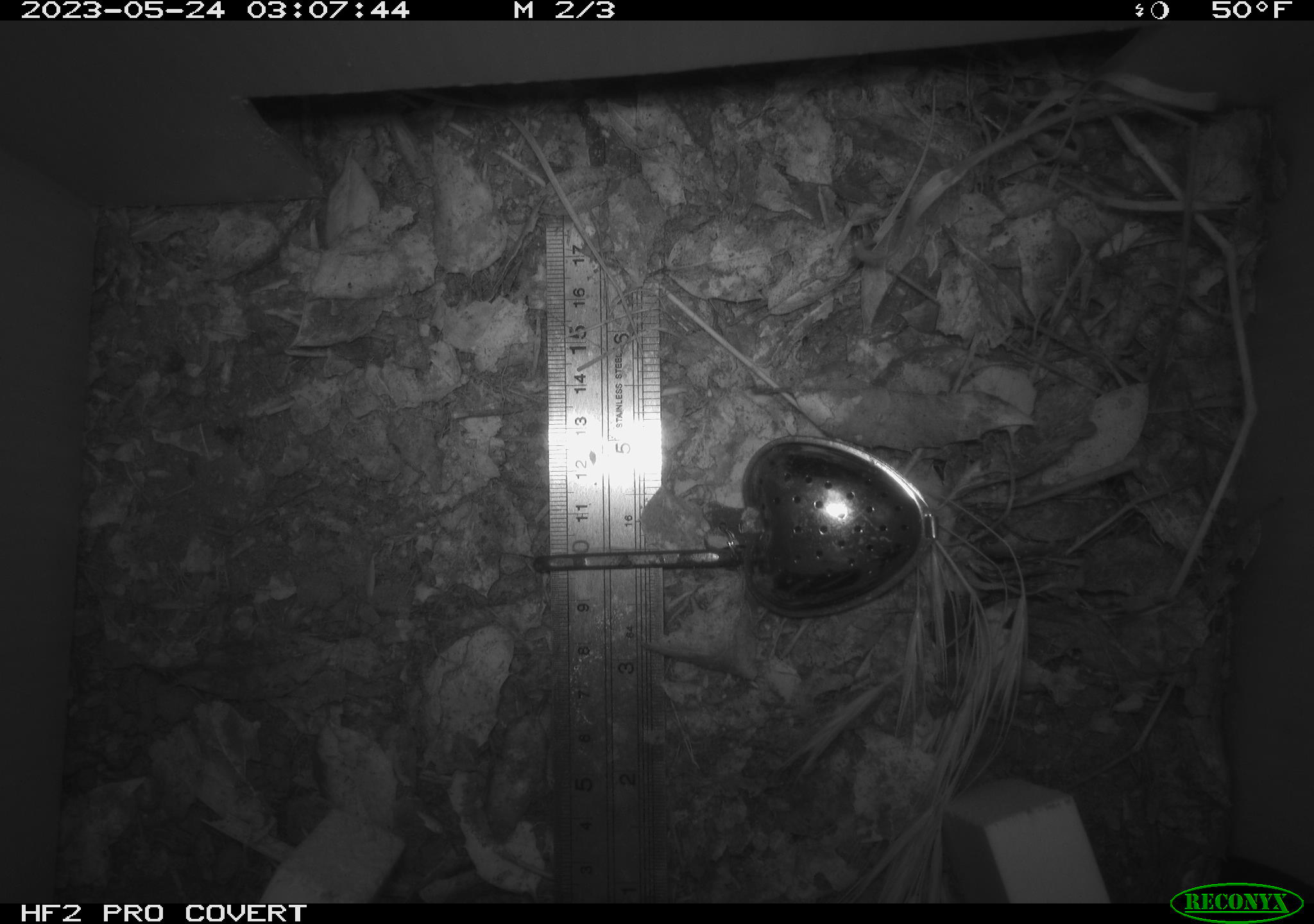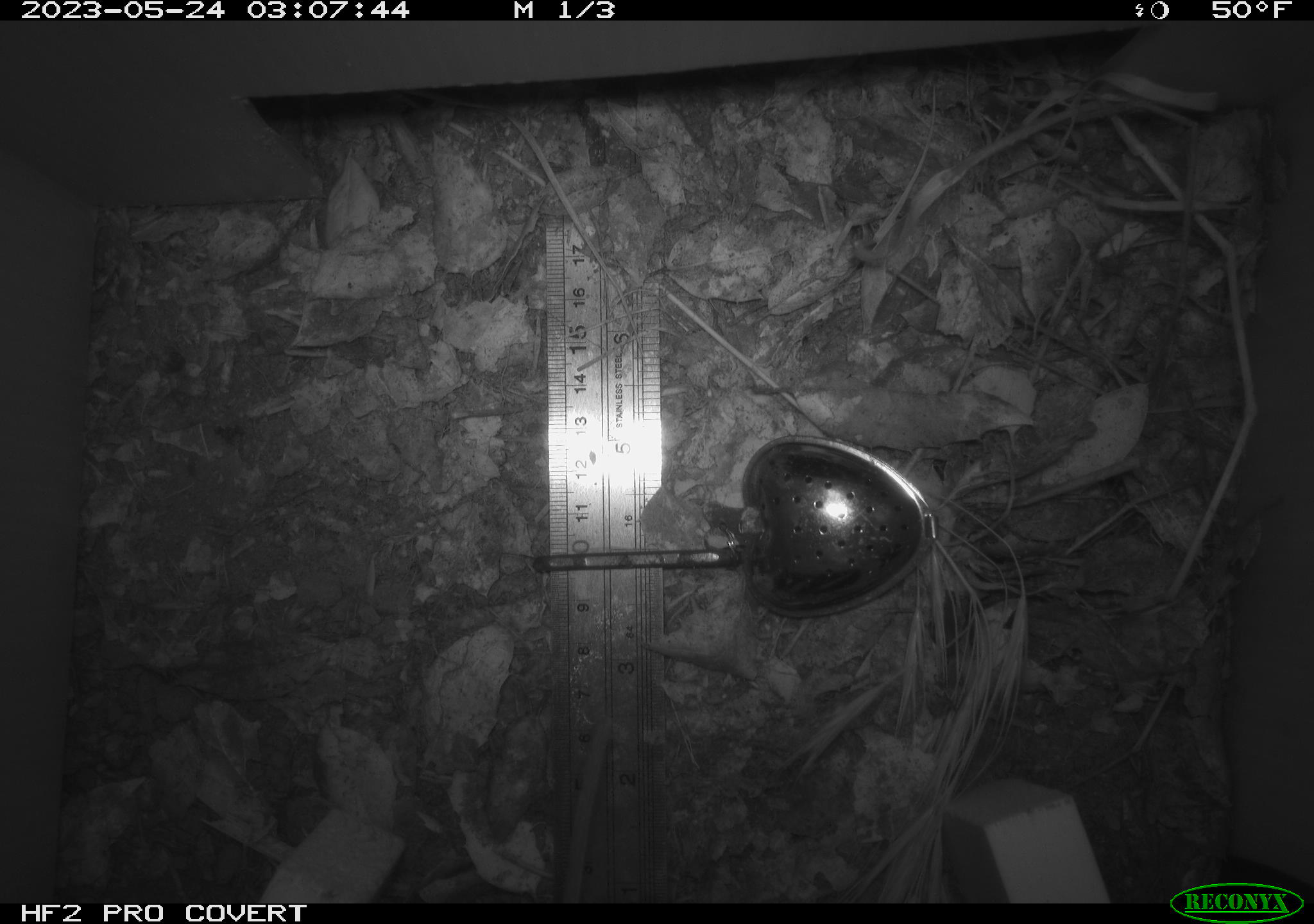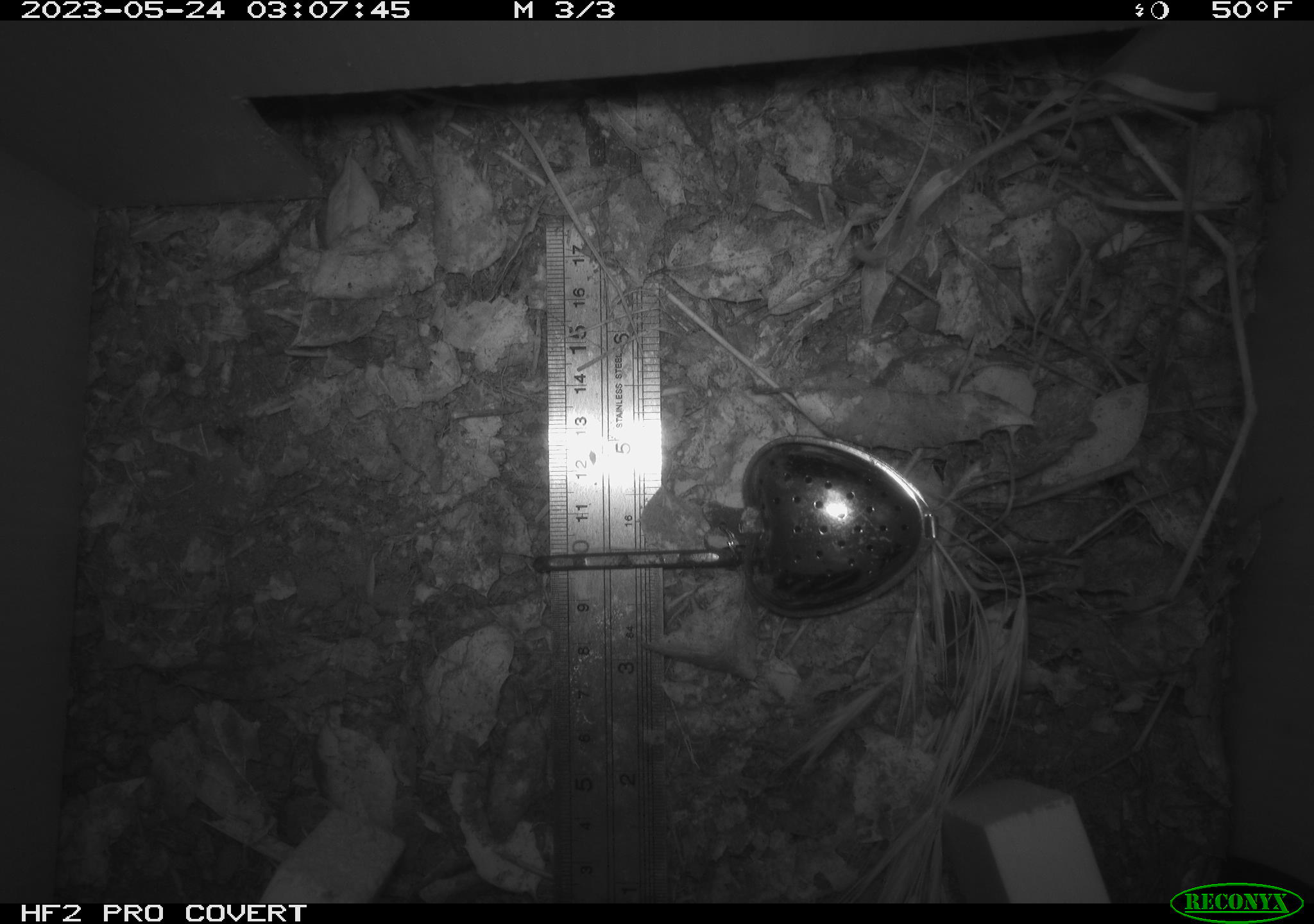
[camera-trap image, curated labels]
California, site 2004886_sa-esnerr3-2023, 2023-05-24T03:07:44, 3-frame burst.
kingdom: Animalia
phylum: Chordata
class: Mammalia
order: Rodentia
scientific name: Rodentia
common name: mouse species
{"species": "mouse species (Rodentia)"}